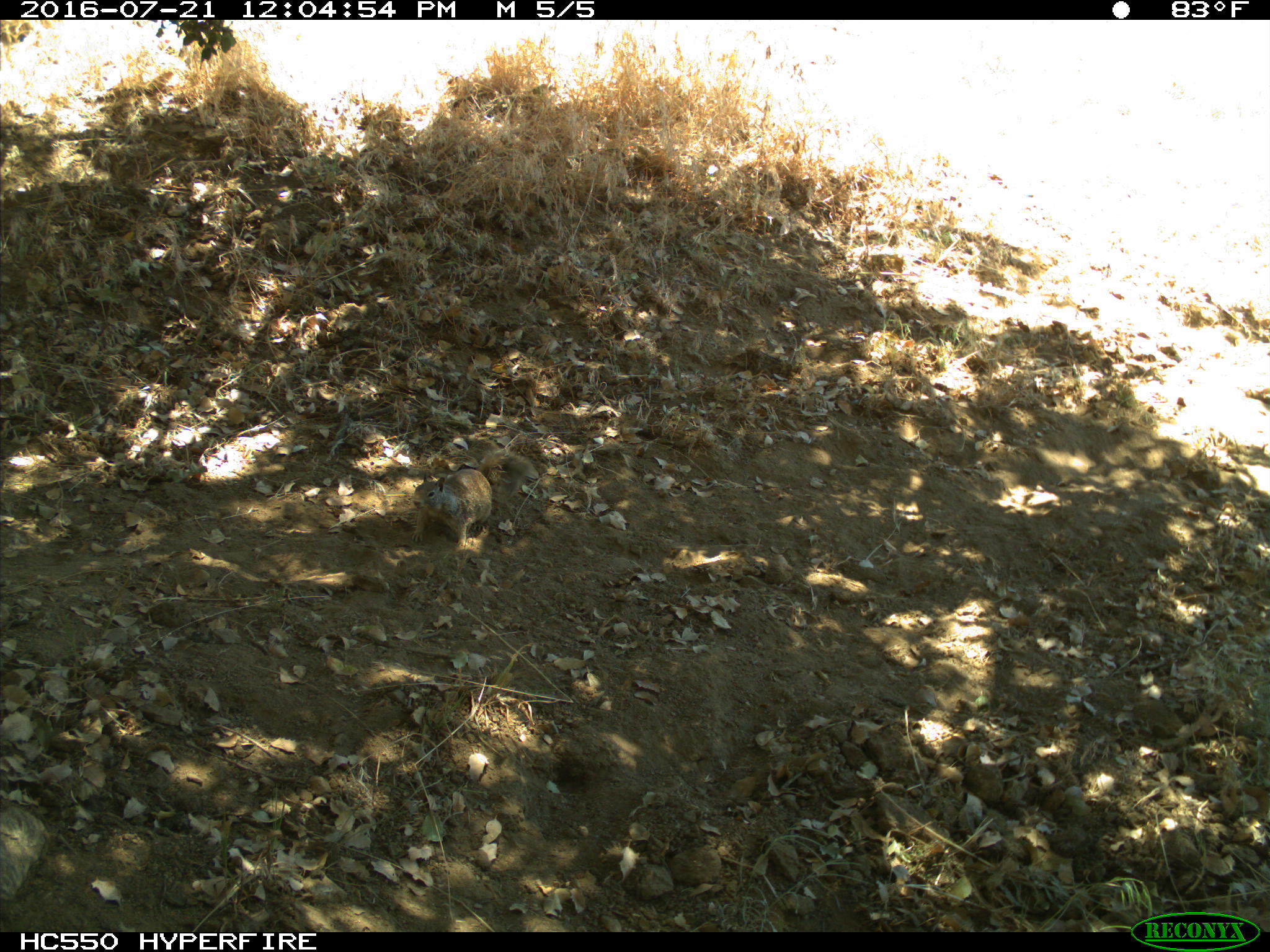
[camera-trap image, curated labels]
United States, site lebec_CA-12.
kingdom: Animalia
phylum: Chordata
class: Mammalia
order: Rodentia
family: Sciuridae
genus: Otospermophilus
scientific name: Otospermophilus beecheyi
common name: california ground squirrel